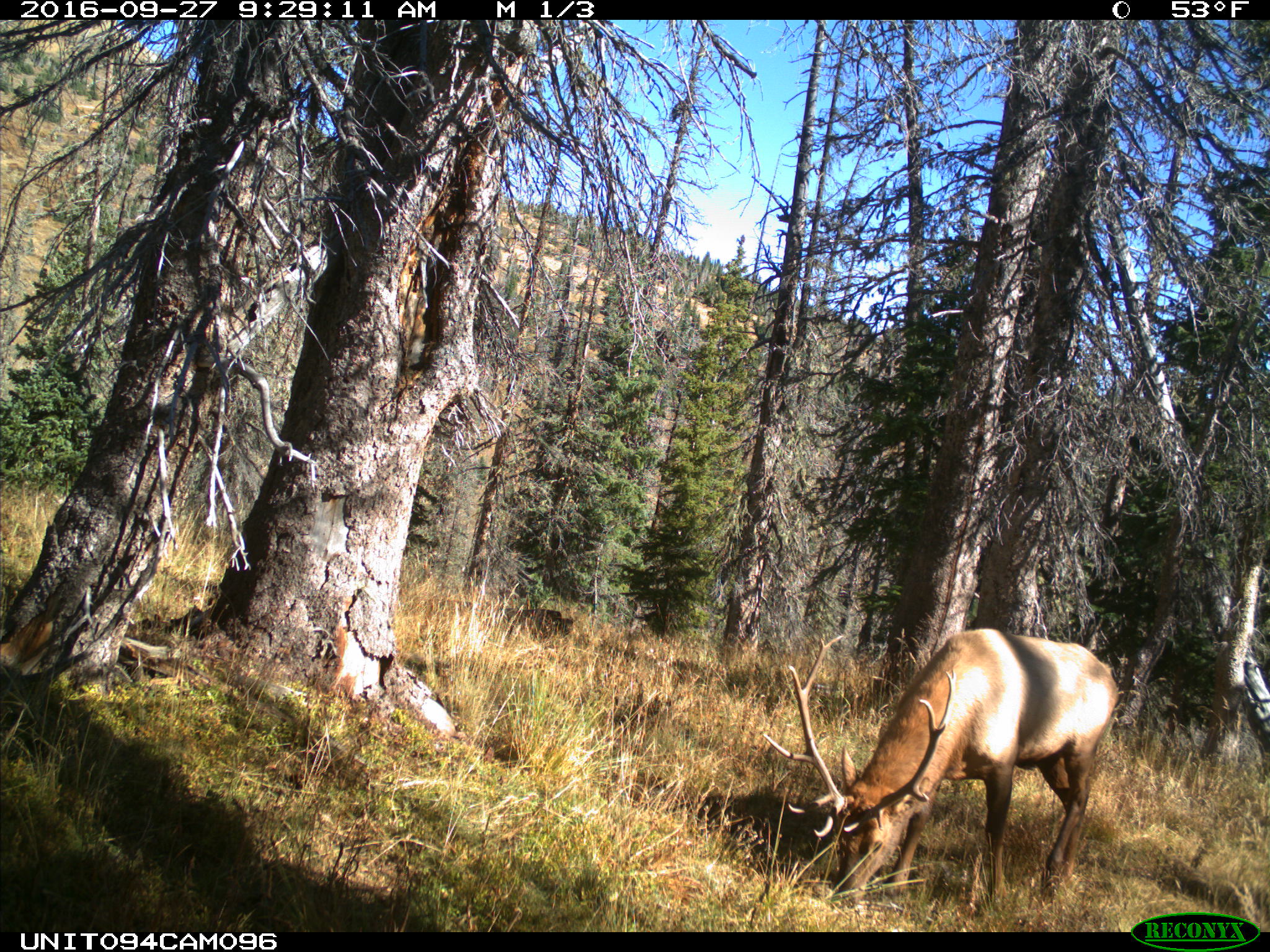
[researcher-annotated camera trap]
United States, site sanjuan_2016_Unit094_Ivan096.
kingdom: Animalia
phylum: Chordata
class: Mammalia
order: Artiodactyla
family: Cervidae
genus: Cervus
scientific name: Cervus elaphus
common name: red deer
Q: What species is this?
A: Cervus elaphus (red deer).